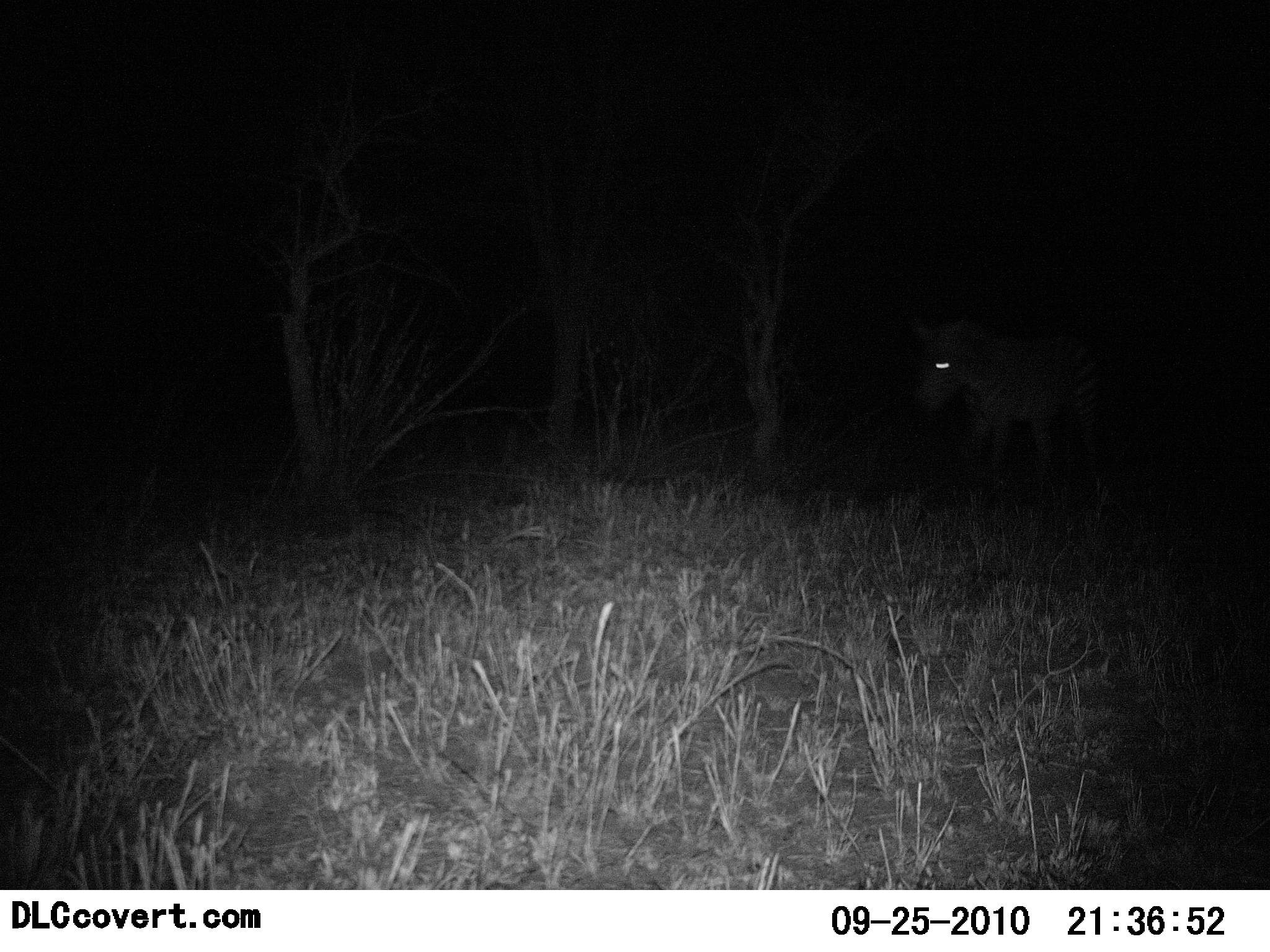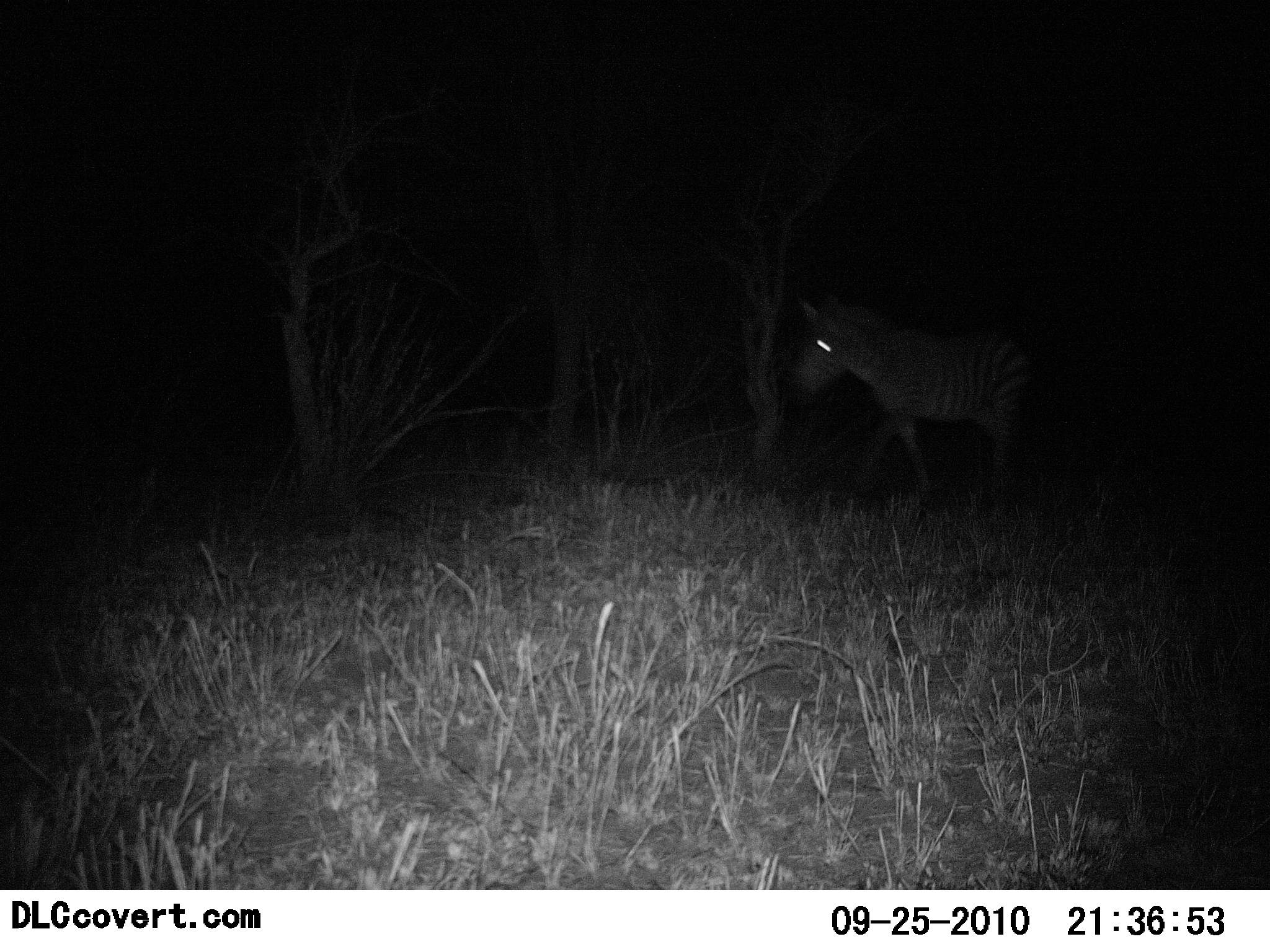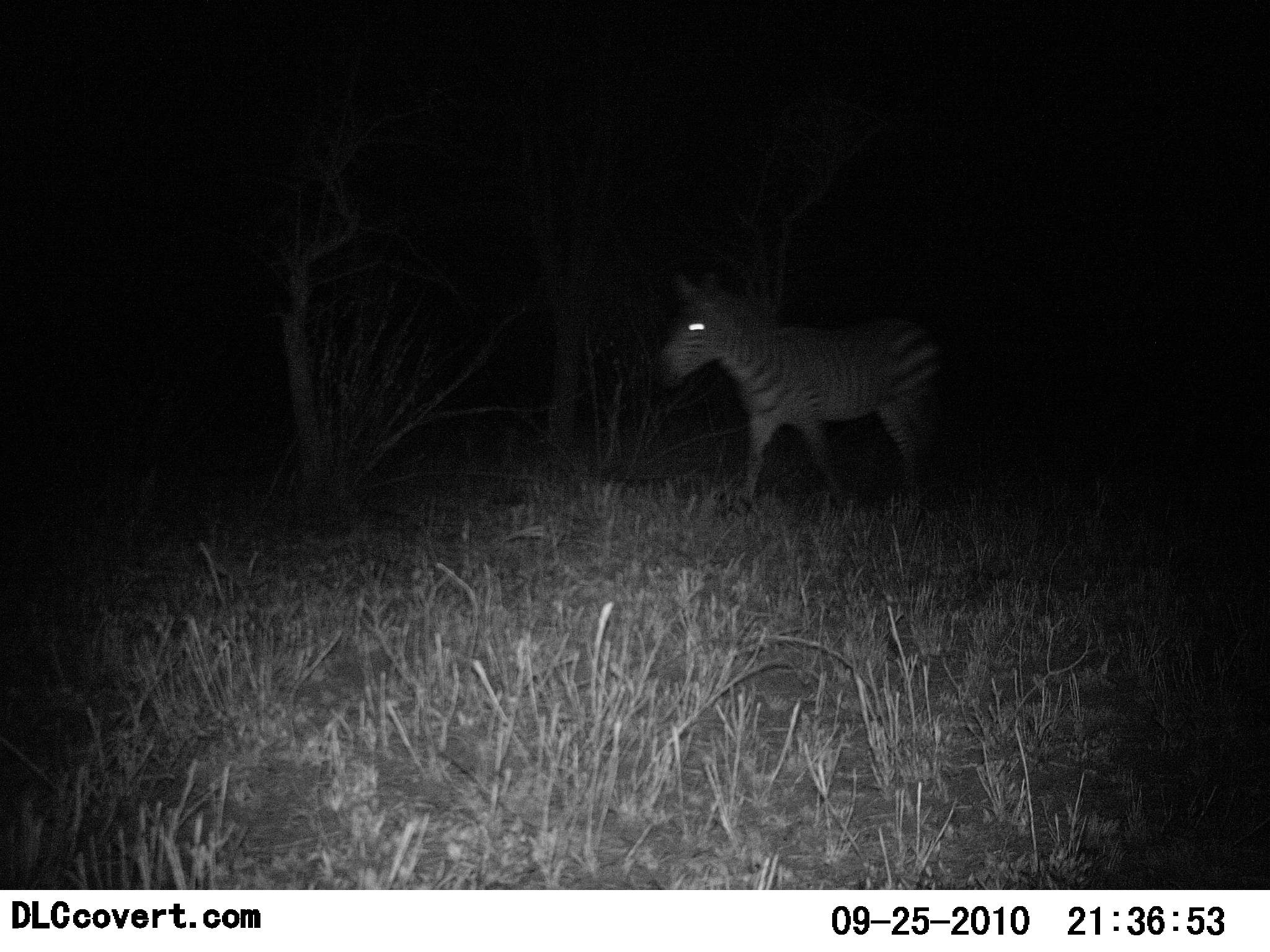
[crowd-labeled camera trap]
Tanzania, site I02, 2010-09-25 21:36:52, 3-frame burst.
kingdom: Animalia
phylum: Chordata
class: Mammalia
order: Perissodactyla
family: Equidae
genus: Equus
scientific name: Equus quagga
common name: plains zebra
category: zebra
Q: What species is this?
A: Zebra (plains zebra) (Equus quagga).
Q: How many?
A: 1.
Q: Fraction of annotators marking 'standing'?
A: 0%.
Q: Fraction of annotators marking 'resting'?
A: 0%.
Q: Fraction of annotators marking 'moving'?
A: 100%.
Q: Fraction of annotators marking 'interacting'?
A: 0%.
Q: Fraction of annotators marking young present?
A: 0%.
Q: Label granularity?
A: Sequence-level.